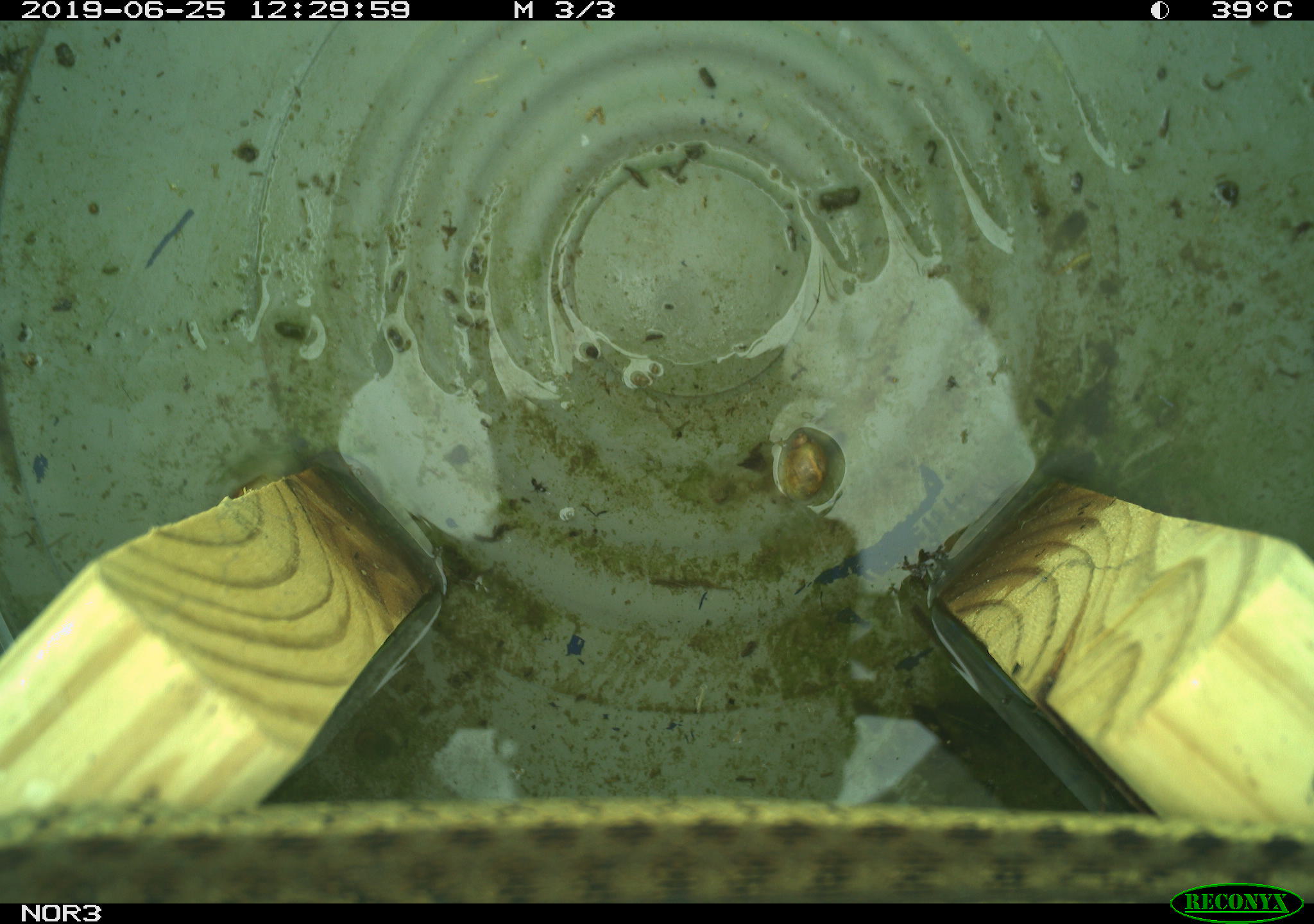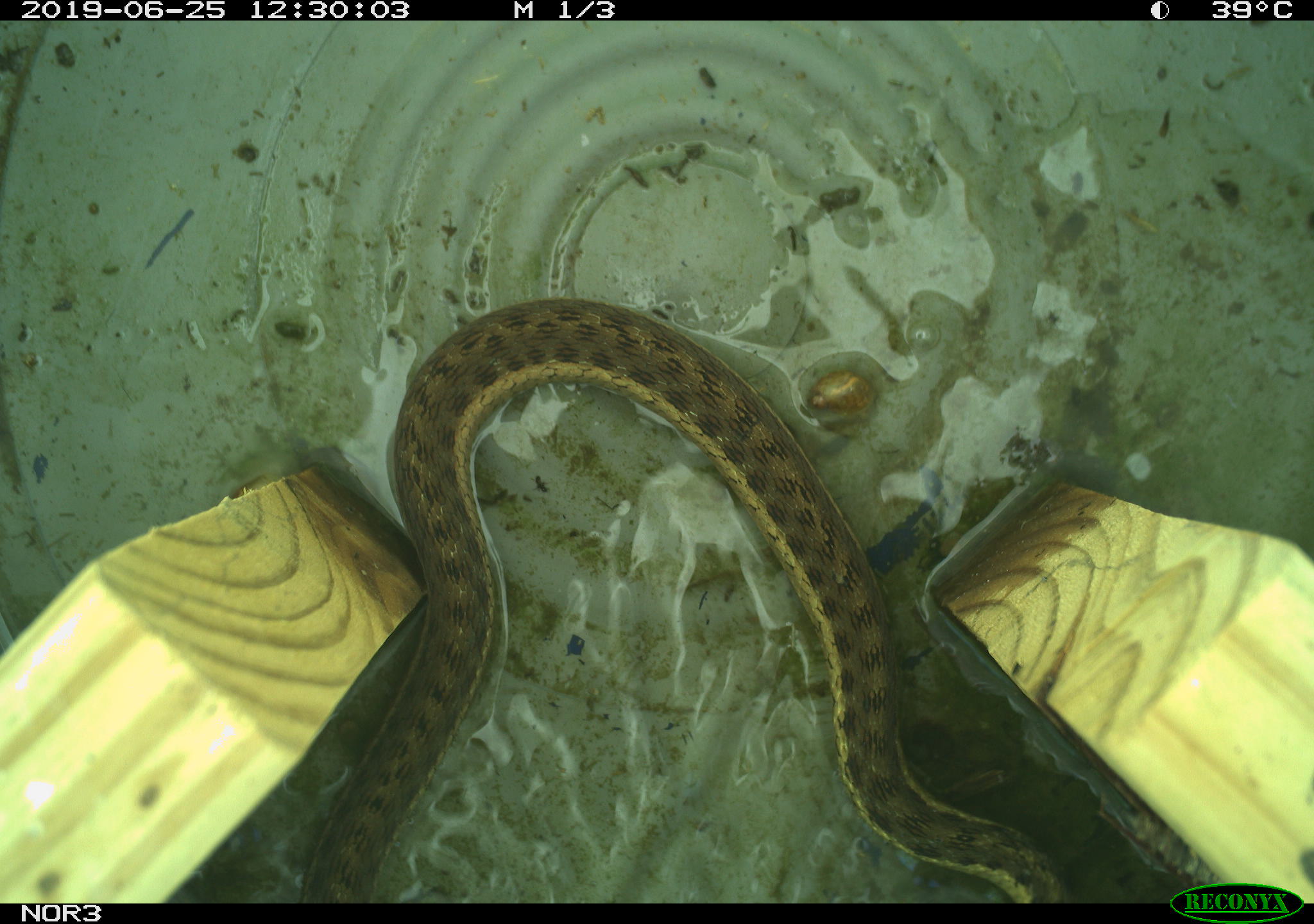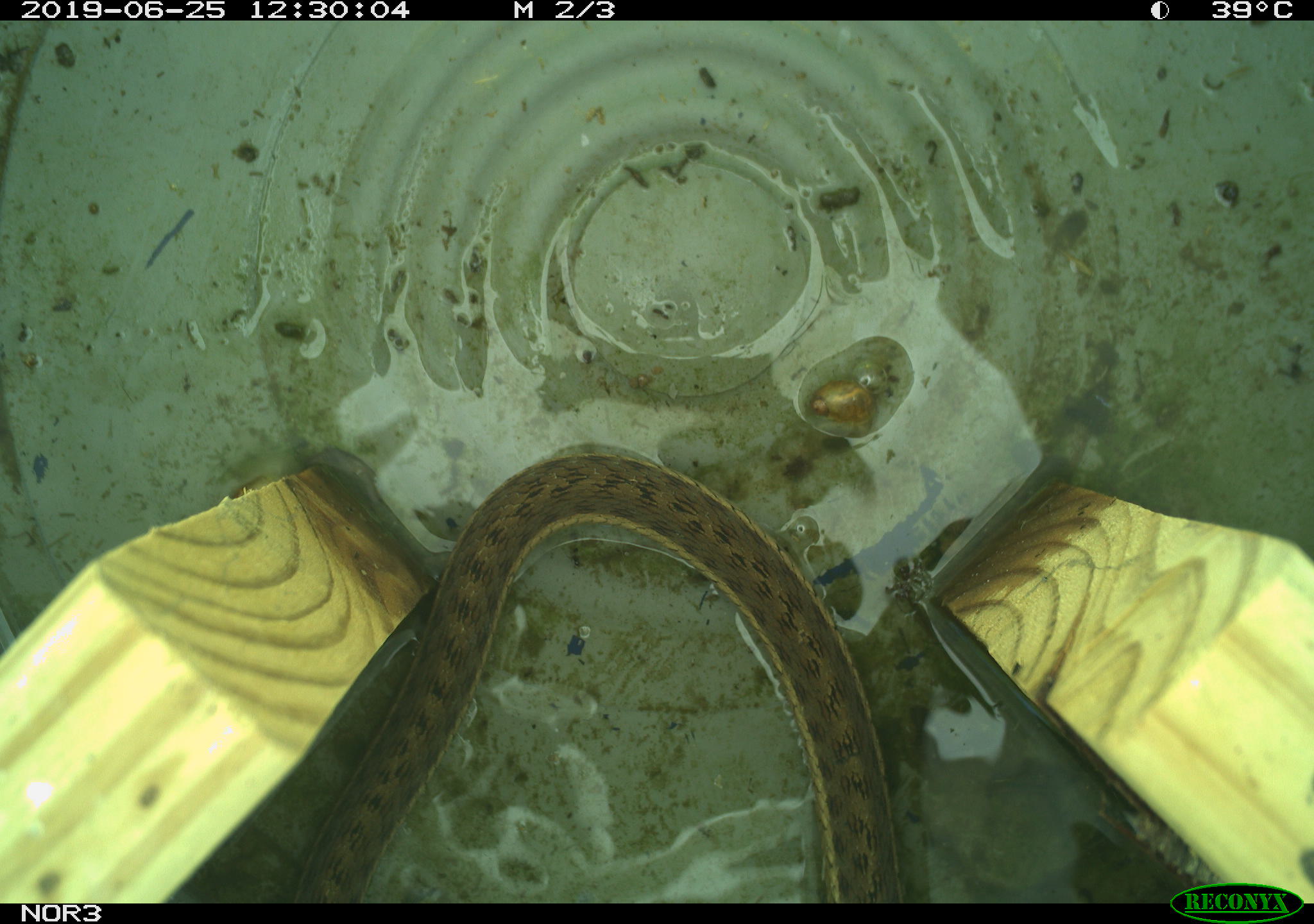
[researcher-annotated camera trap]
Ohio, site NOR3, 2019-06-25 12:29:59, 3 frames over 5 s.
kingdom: Animalia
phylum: Chordata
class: Reptilia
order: Squamata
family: Colubridae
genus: Thamnophis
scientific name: Thamnophis sirtalis sirtalis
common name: eastern gartersnake